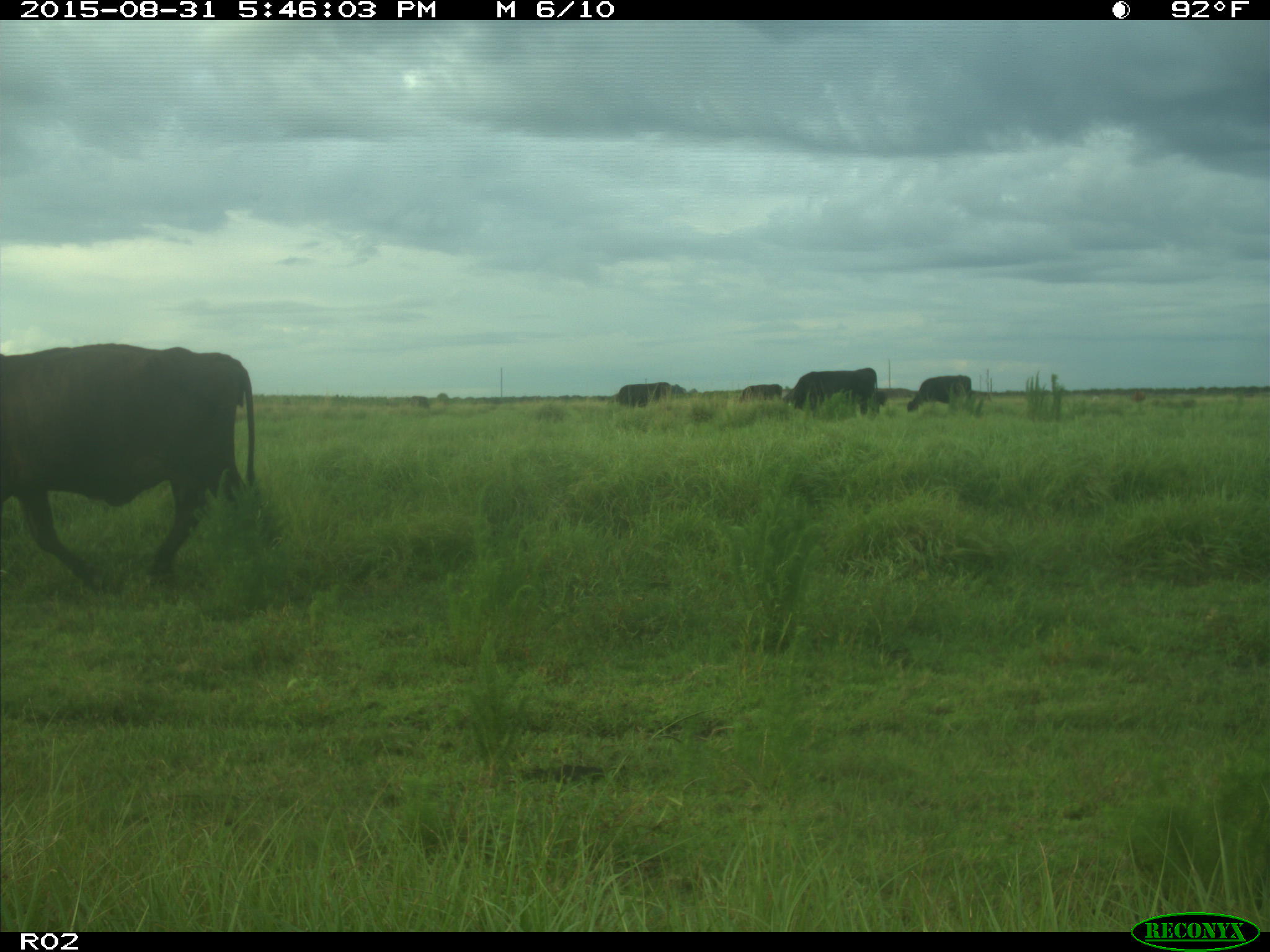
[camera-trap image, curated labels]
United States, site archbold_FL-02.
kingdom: Animalia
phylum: Chordata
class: Mammalia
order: Artiodactyla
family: Bovidae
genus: Bos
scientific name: Bos taurus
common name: domestic cow